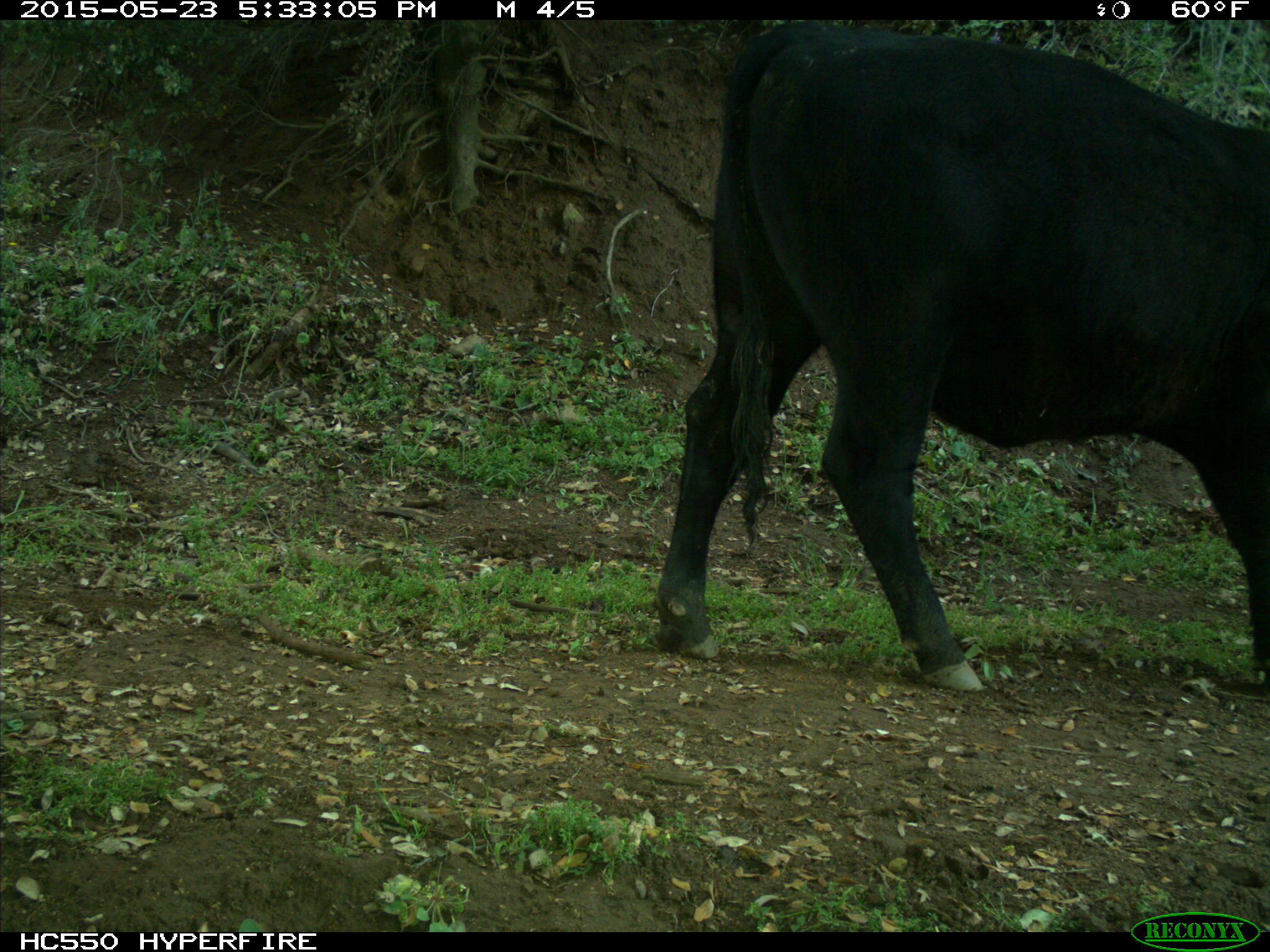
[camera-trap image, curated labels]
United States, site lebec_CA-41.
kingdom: Animalia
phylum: Chordata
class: Mammalia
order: Artiodactyla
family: Bovidae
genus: Bos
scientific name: Bos taurus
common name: domestic cow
Bos taurus (domestic cow).